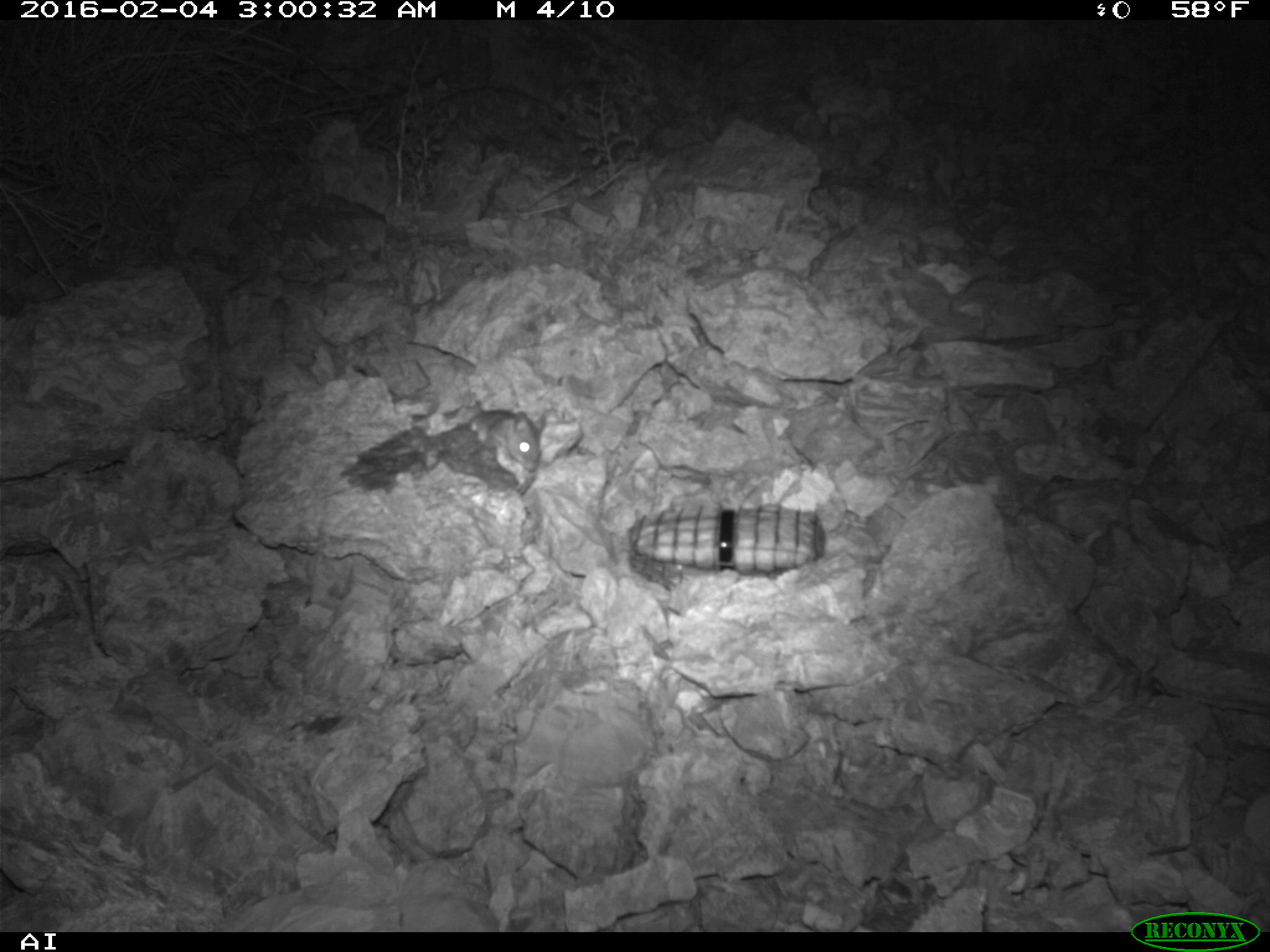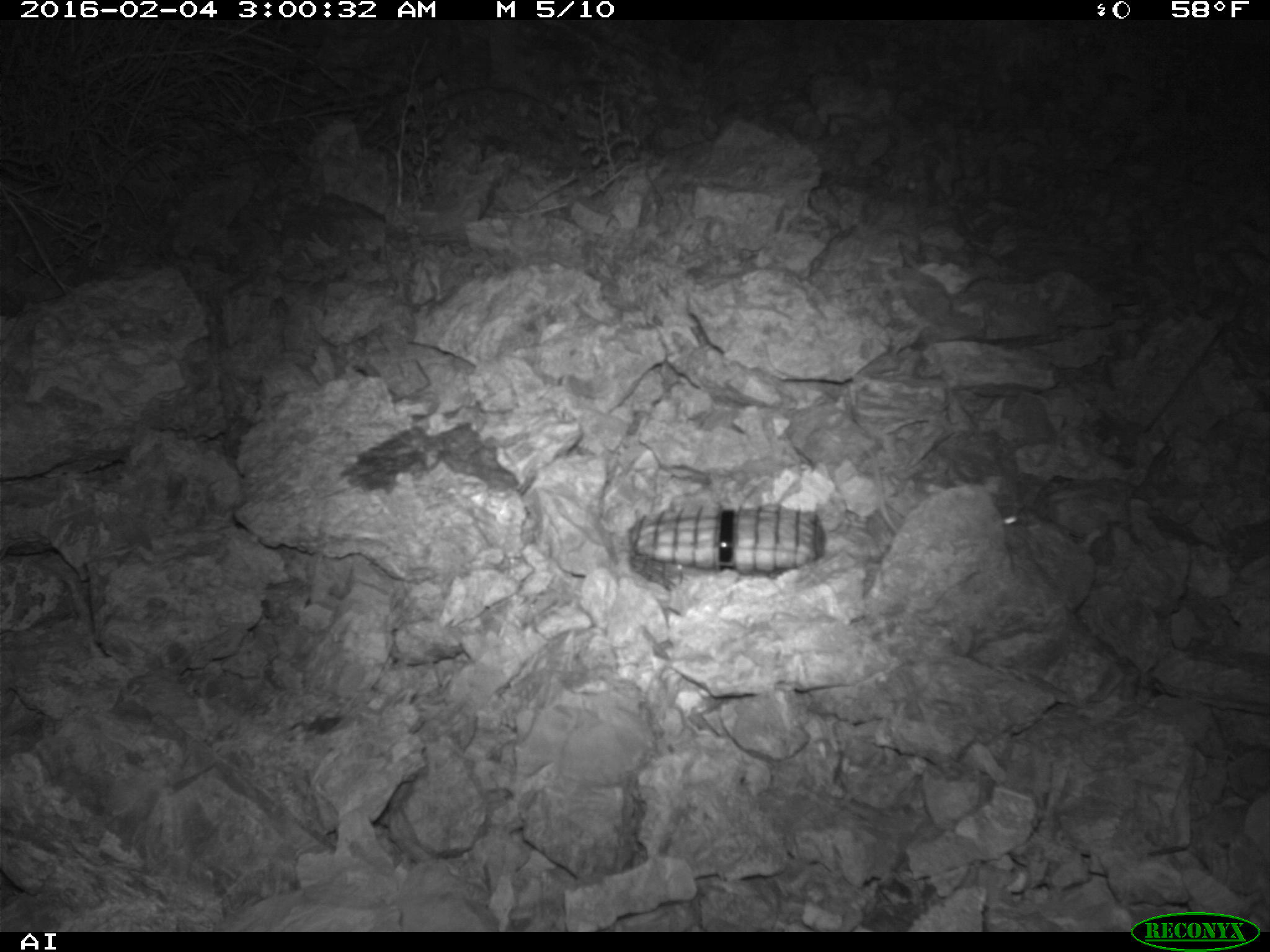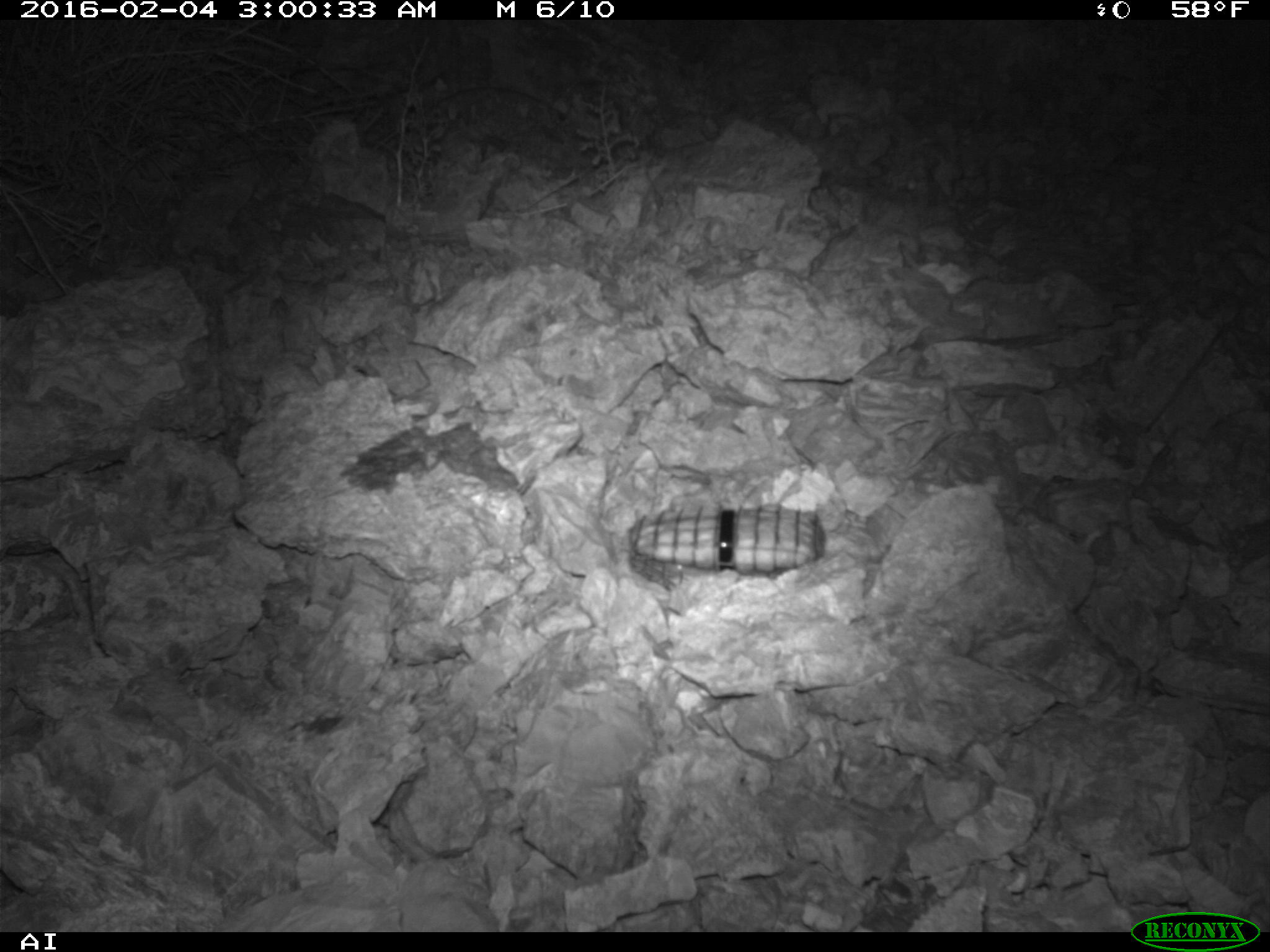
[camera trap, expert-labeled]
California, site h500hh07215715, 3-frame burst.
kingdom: Animalia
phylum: Chordata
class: Mammalia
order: Rodentia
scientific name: Rodentia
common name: rodent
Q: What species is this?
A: Rodent (Rodentia).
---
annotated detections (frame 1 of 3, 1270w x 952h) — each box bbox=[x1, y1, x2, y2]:
rodent: bbox=[469, 408, 546, 469]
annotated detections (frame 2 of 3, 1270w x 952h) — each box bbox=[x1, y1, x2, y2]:
rodent: bbox=[1000, 509, 1039, 527]